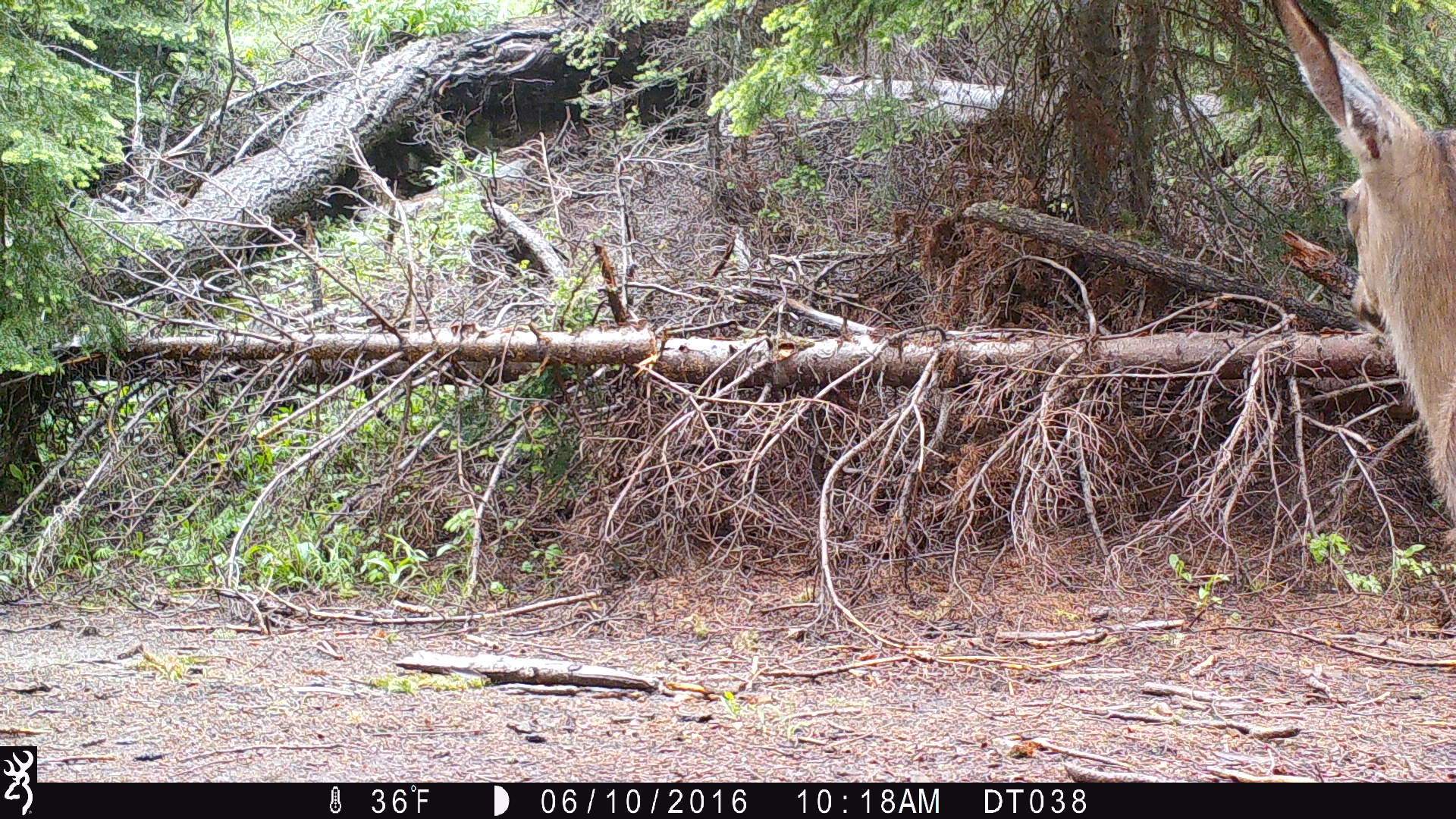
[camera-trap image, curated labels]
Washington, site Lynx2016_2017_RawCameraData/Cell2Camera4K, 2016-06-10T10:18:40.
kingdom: Animalia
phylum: Chordata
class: Mammalia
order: Artiodactyla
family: Cervidae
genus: Odocoileus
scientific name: Odocoileus hemionus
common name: mule deer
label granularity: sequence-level